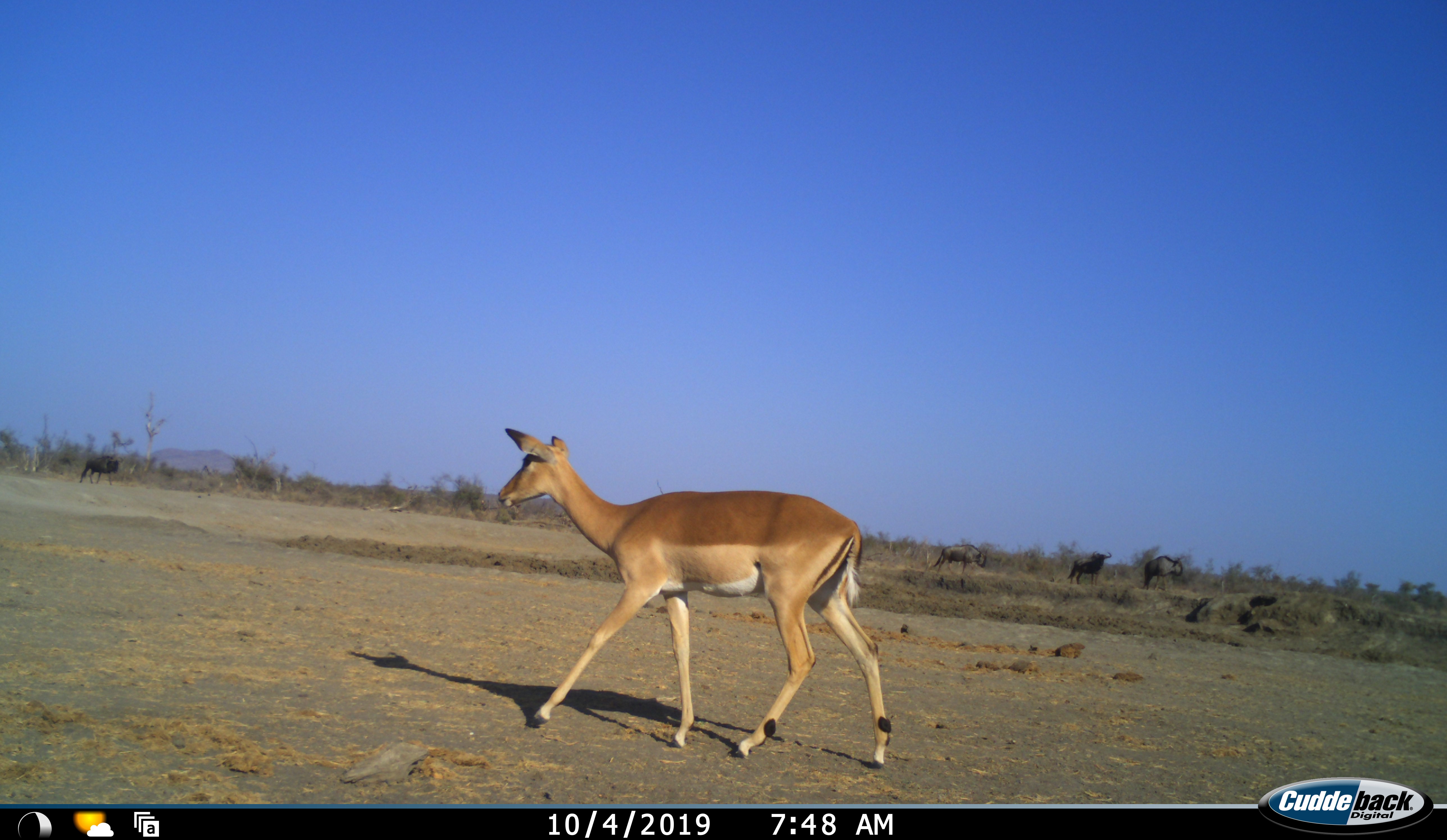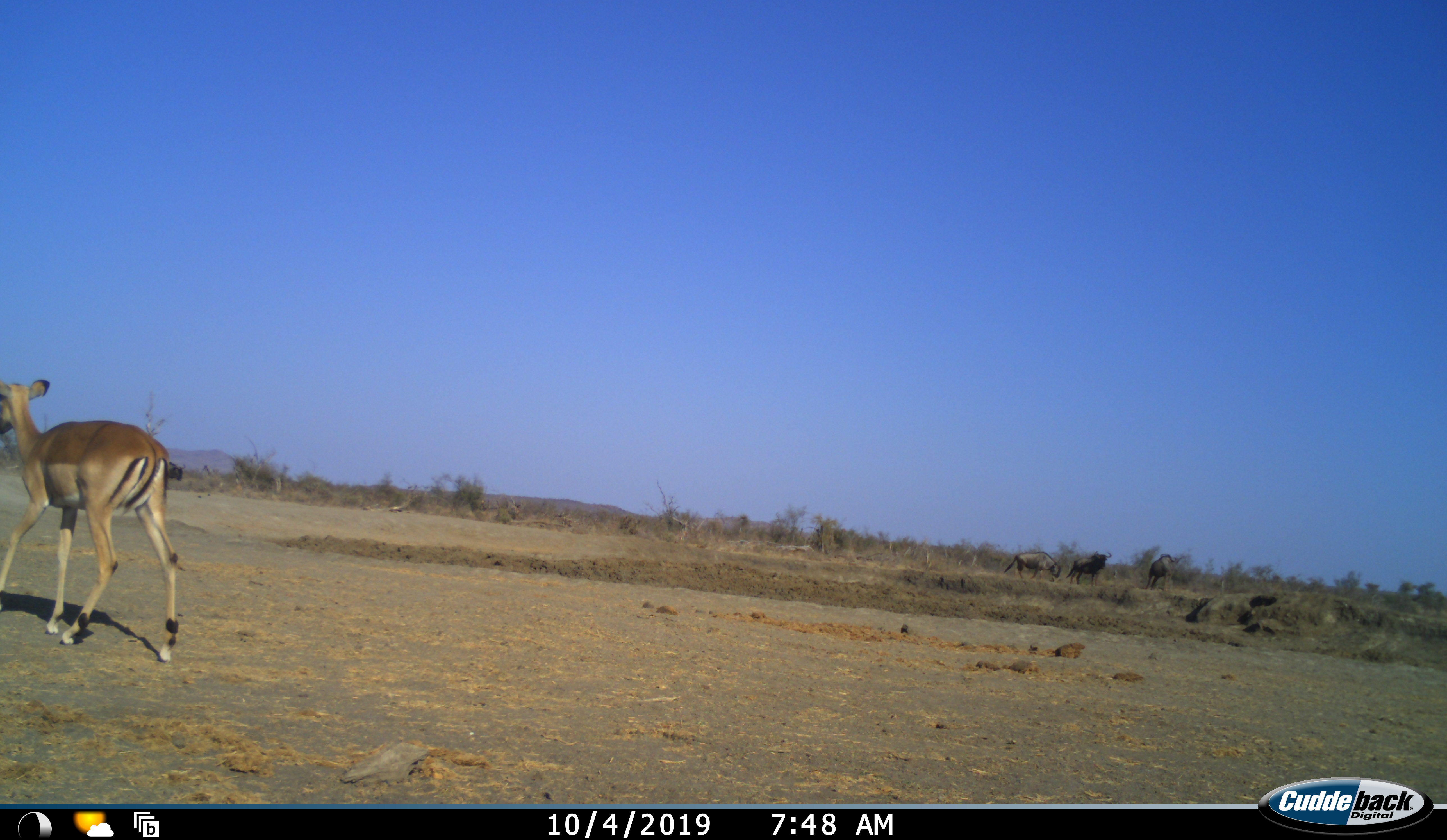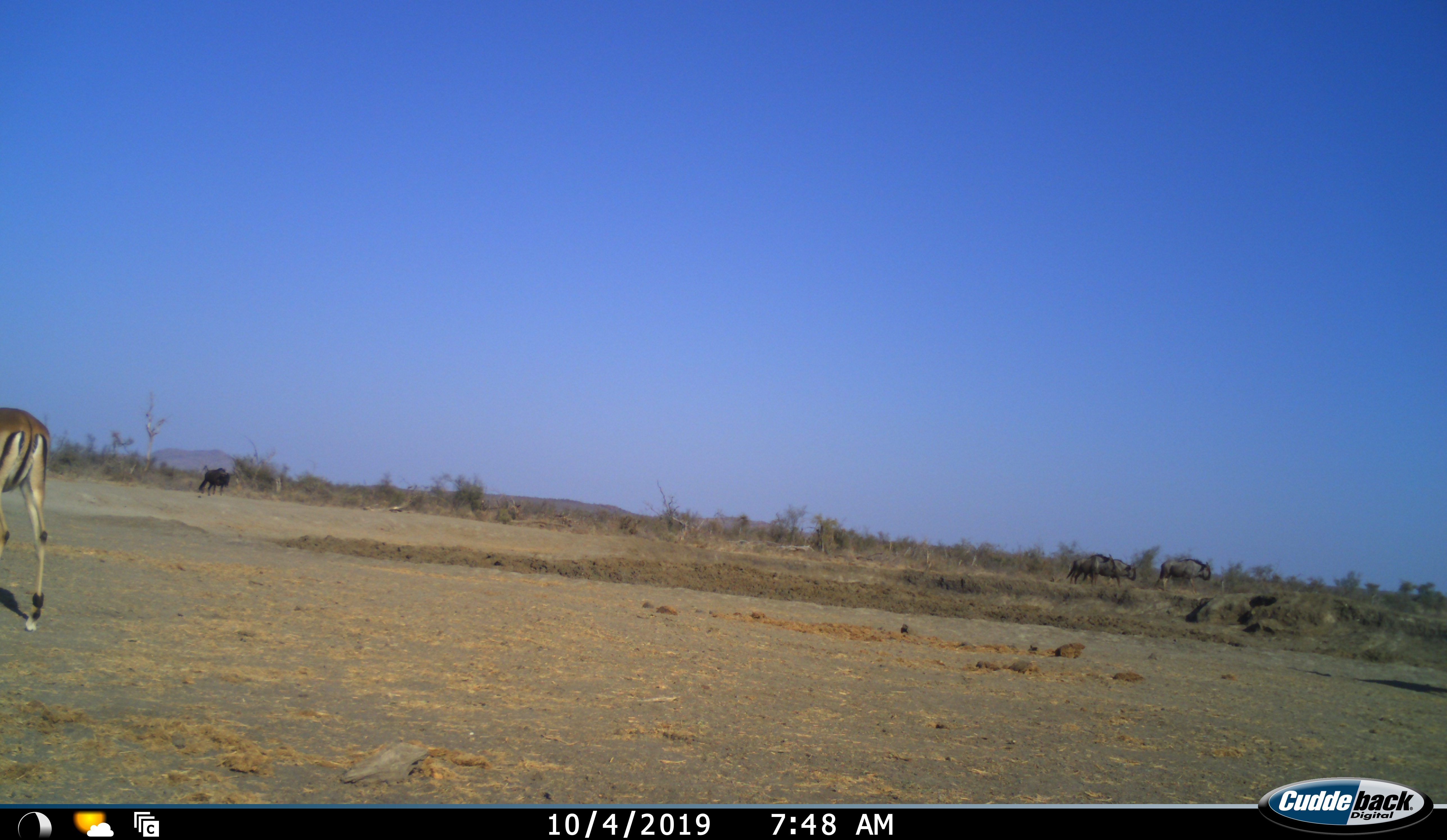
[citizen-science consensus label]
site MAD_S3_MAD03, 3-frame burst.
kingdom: Animalia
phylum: Chordata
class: Mammalia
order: Artiodactyla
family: Bovidae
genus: Aepyceros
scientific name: Aepyceros melampus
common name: impala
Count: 1.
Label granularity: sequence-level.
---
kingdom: Animalia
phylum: Chordata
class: Mammalia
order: Artiodactyla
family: Bovidae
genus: Connochaetes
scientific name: Connochaetes taurinus taurinus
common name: blue wildebeest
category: wildebeestblue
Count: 4.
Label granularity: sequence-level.